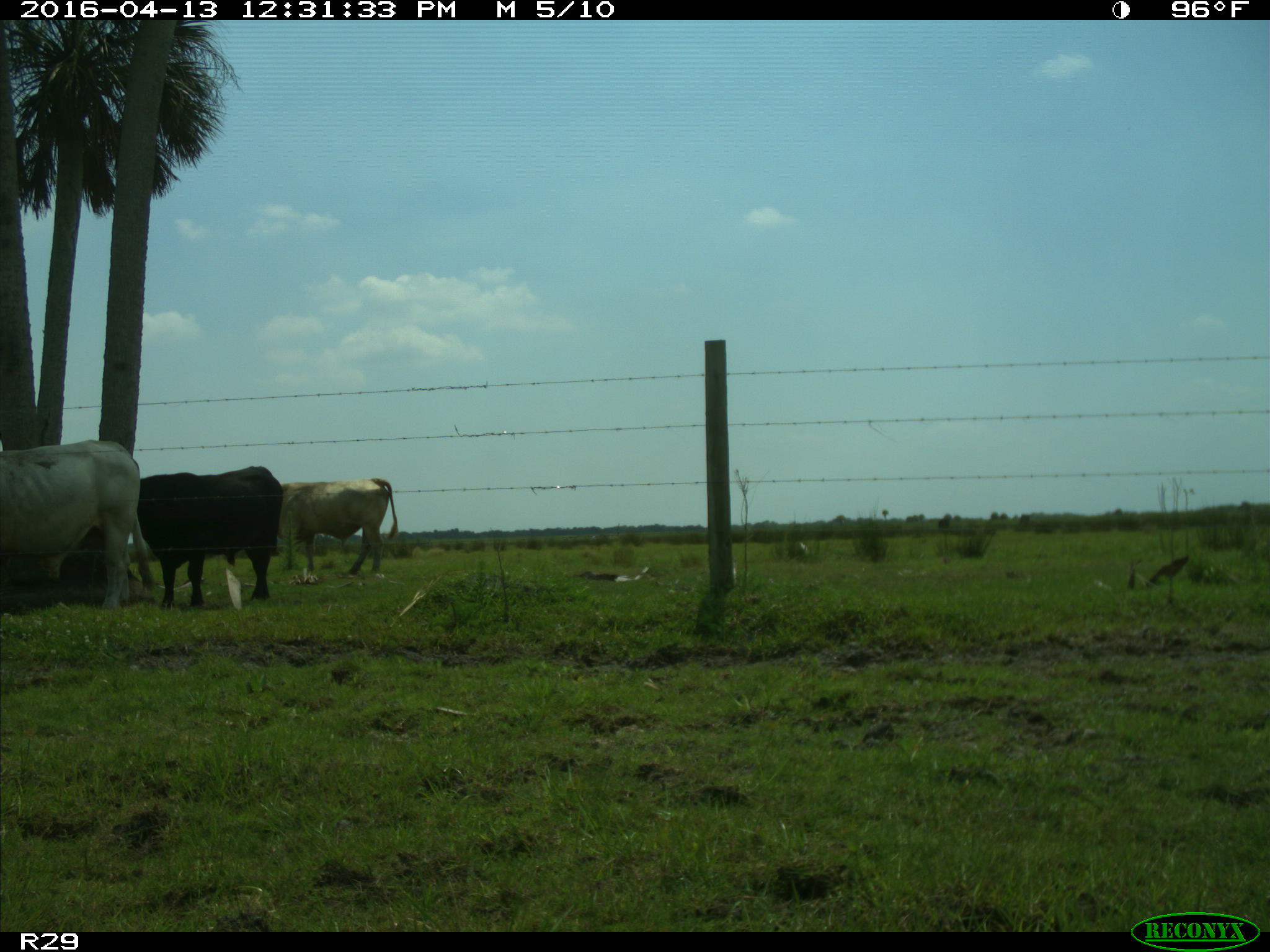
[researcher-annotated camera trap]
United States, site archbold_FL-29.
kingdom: Animalia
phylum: Chordata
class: Mammalia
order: Artiodactyla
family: Bovidae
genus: Bos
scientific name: Bos taurus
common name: domestic cow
Bos taurus (domestic cow).